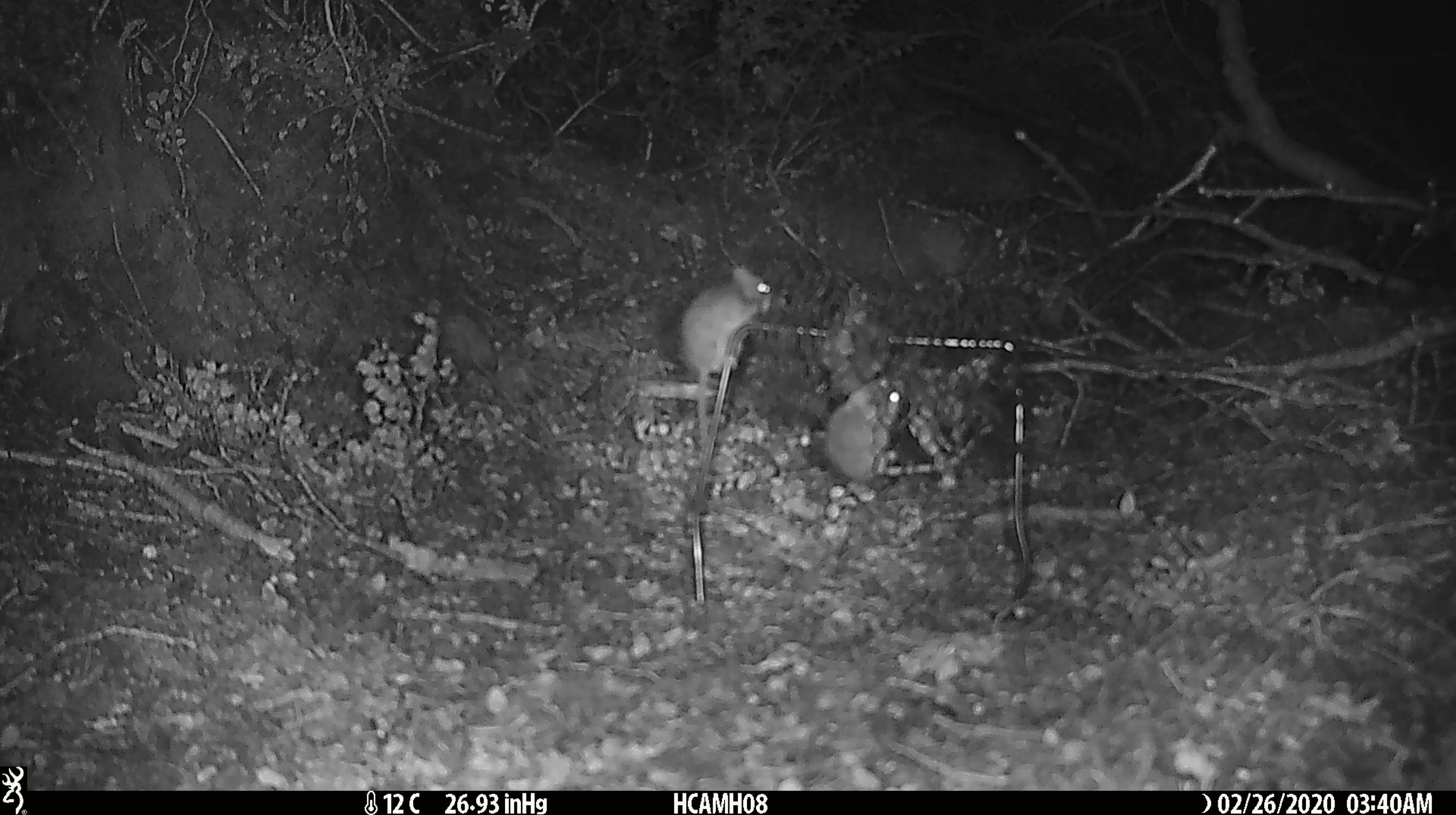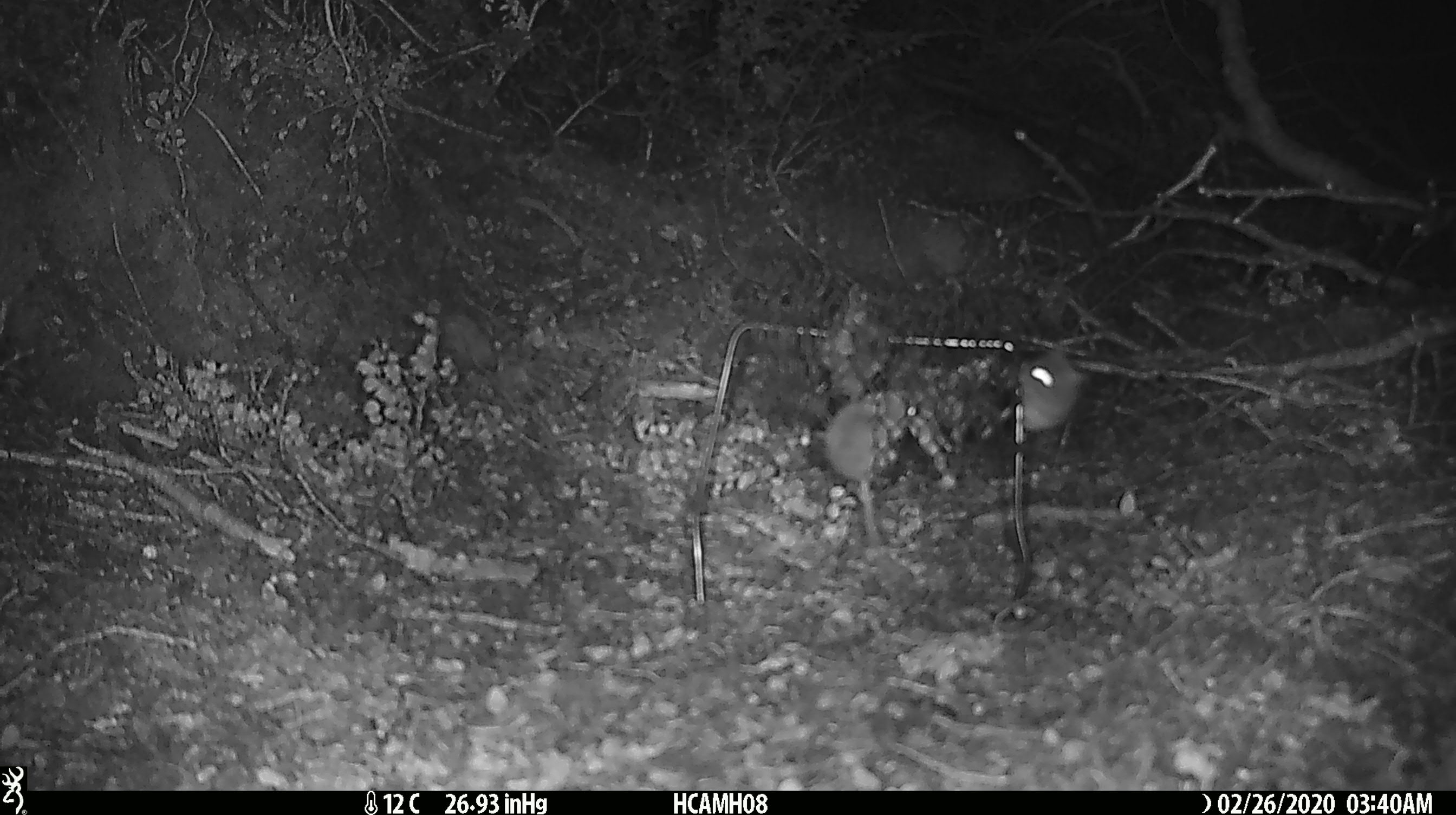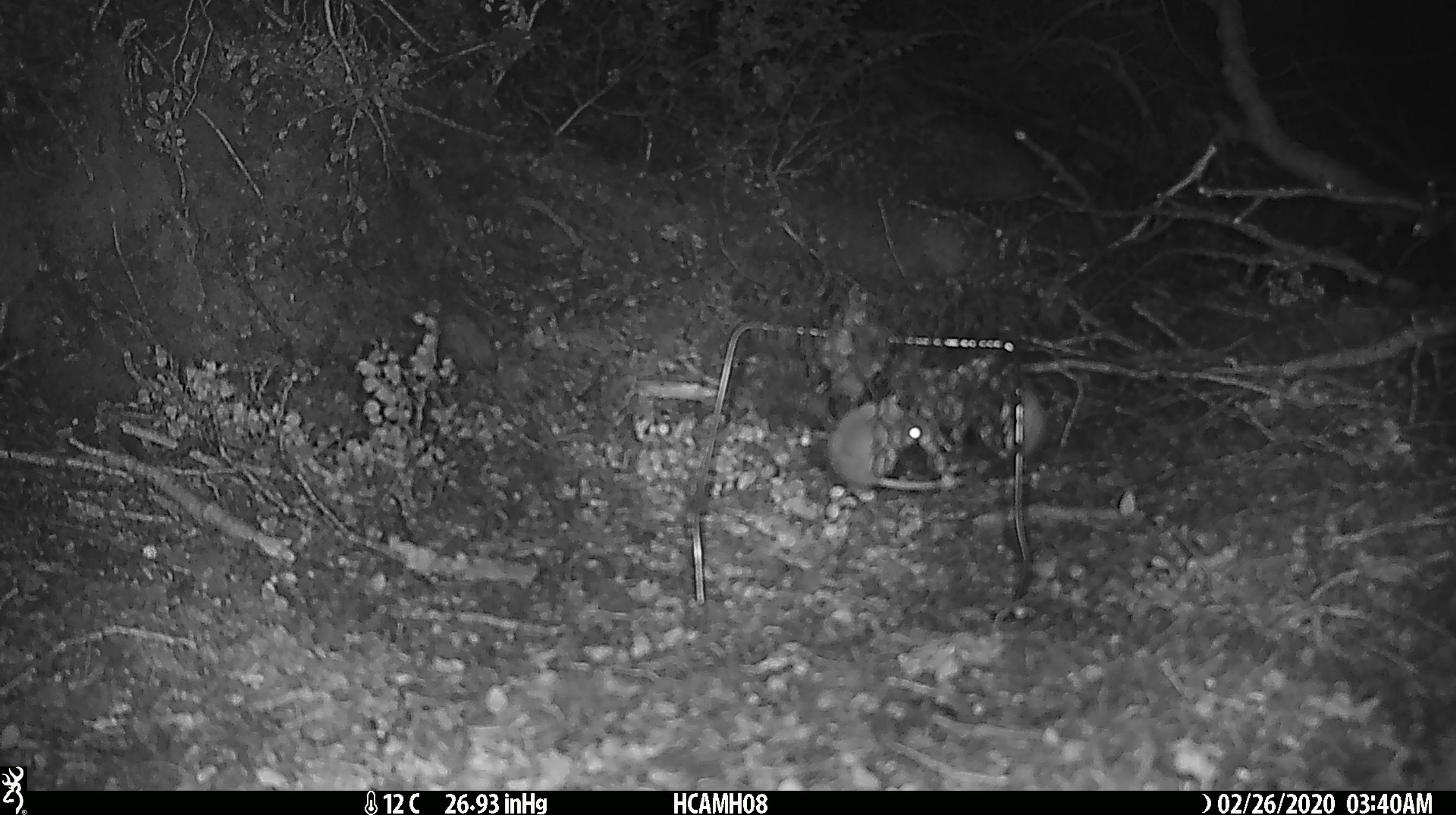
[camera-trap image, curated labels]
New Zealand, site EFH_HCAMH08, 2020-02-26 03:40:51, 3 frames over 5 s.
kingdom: Animalia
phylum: Chordata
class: Mammalia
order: Rodentia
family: Muridae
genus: Mus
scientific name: Mus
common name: mouse